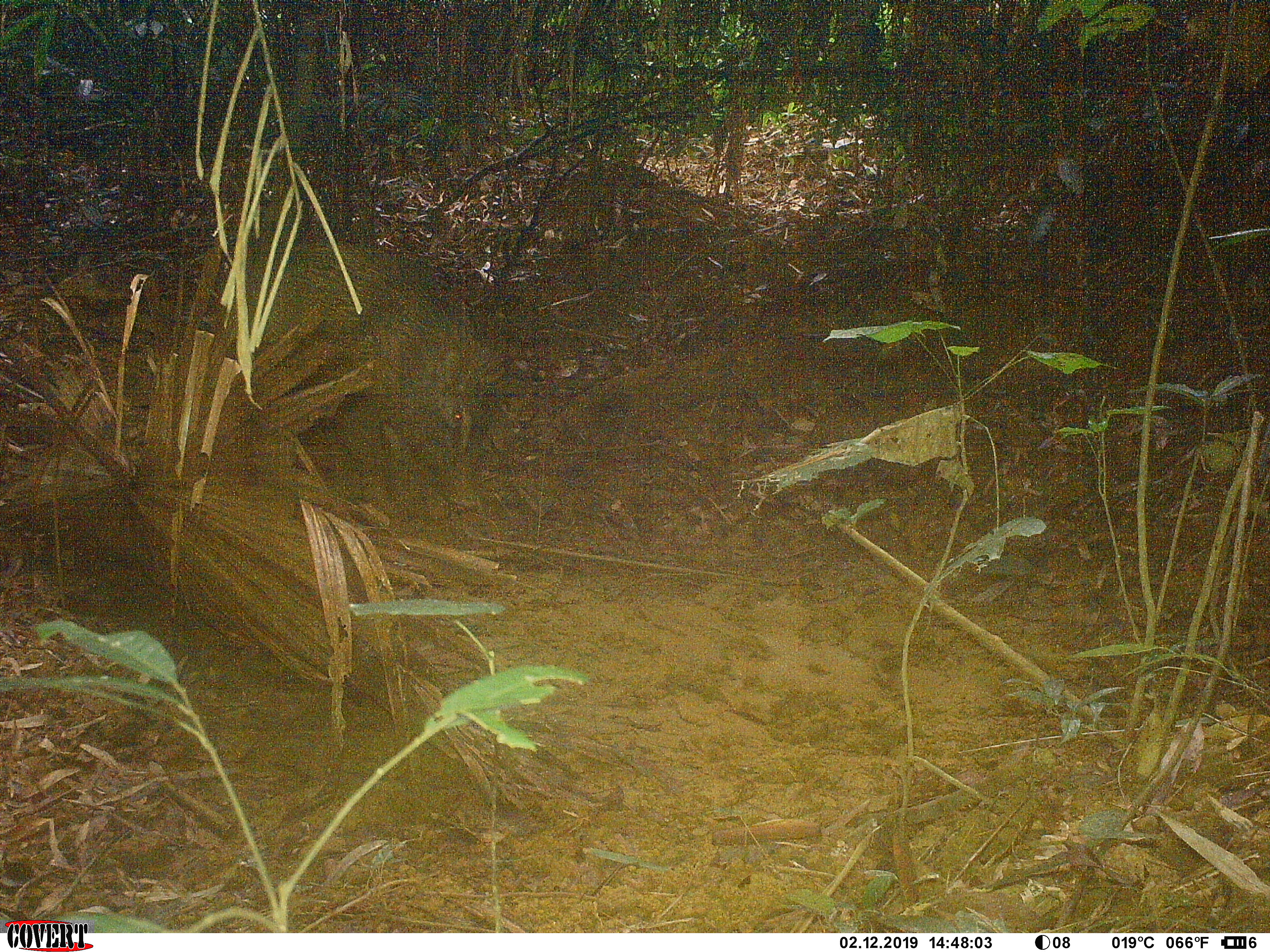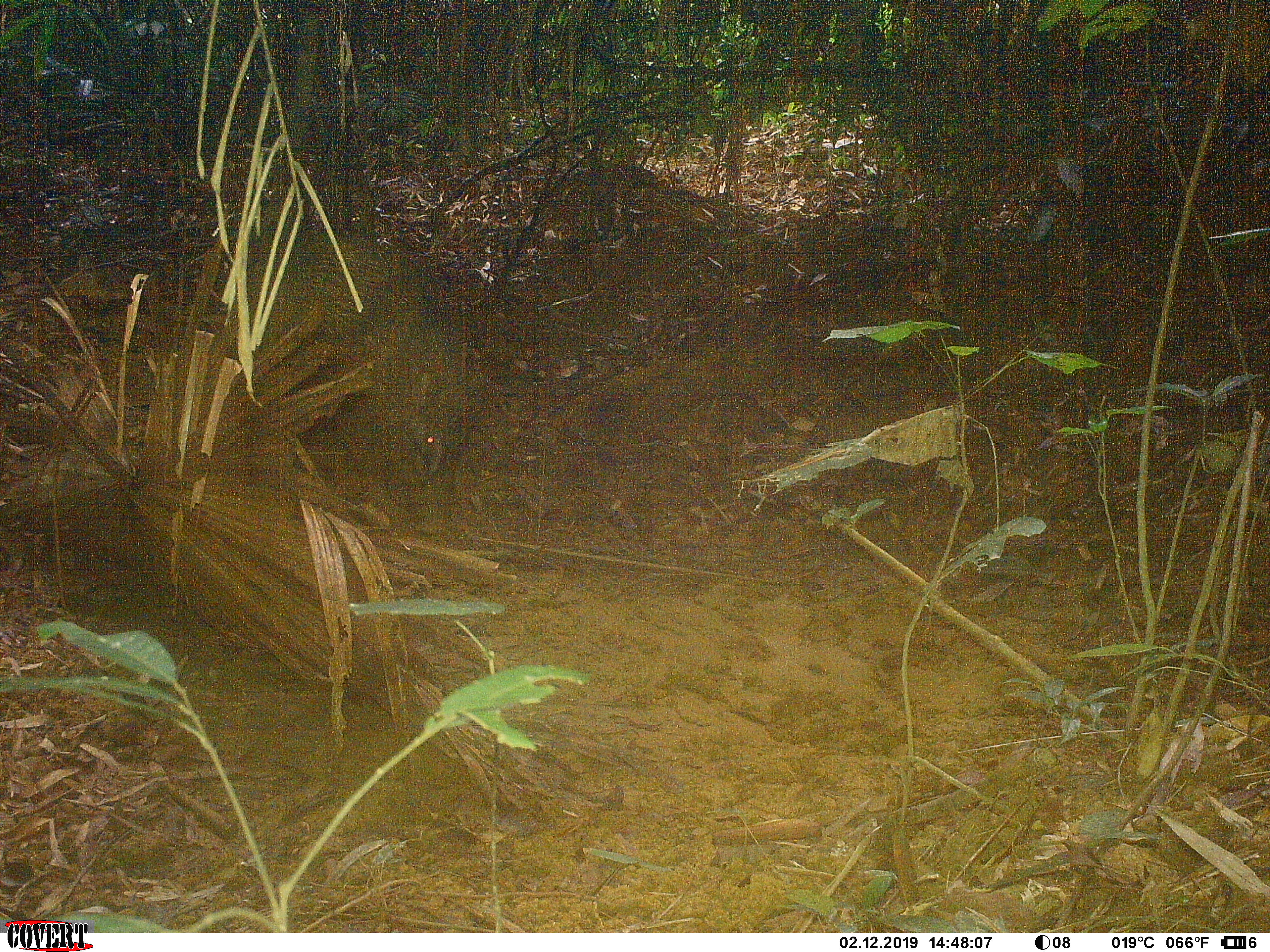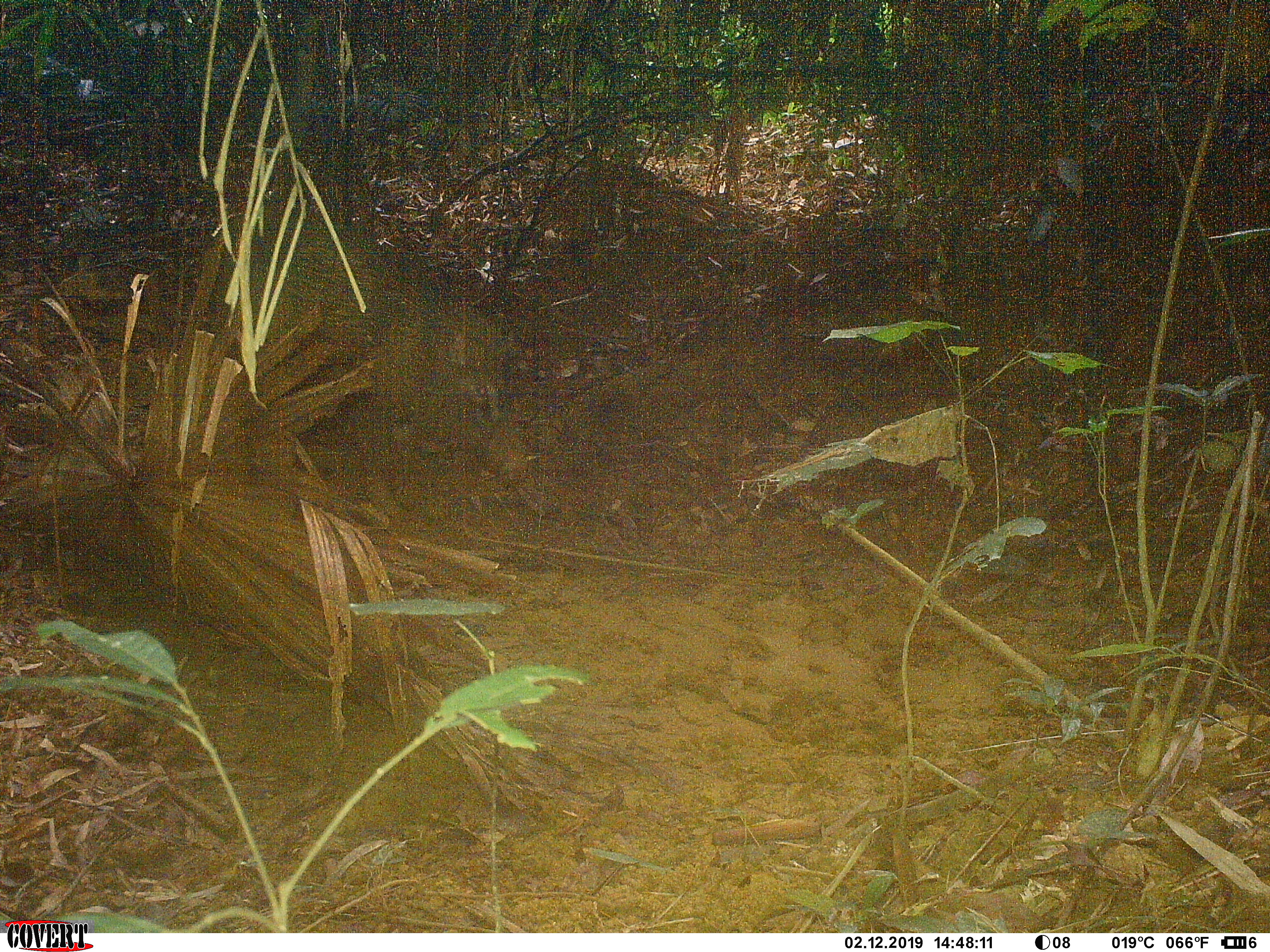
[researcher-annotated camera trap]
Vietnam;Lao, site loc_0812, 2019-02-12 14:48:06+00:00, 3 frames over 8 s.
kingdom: Animalia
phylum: Chordata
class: Mammalia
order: Artiodactyla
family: Suidae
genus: Sus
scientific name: Sus scrofa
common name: eurasian wild pig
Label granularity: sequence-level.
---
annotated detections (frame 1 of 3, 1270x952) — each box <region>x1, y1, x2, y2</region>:
eurasian wild pig: <region>214, 239, 509, 518</region>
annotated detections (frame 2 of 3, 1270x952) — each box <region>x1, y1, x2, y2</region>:
eurasian wild pig: <region>211, 229, 474, 537</region>